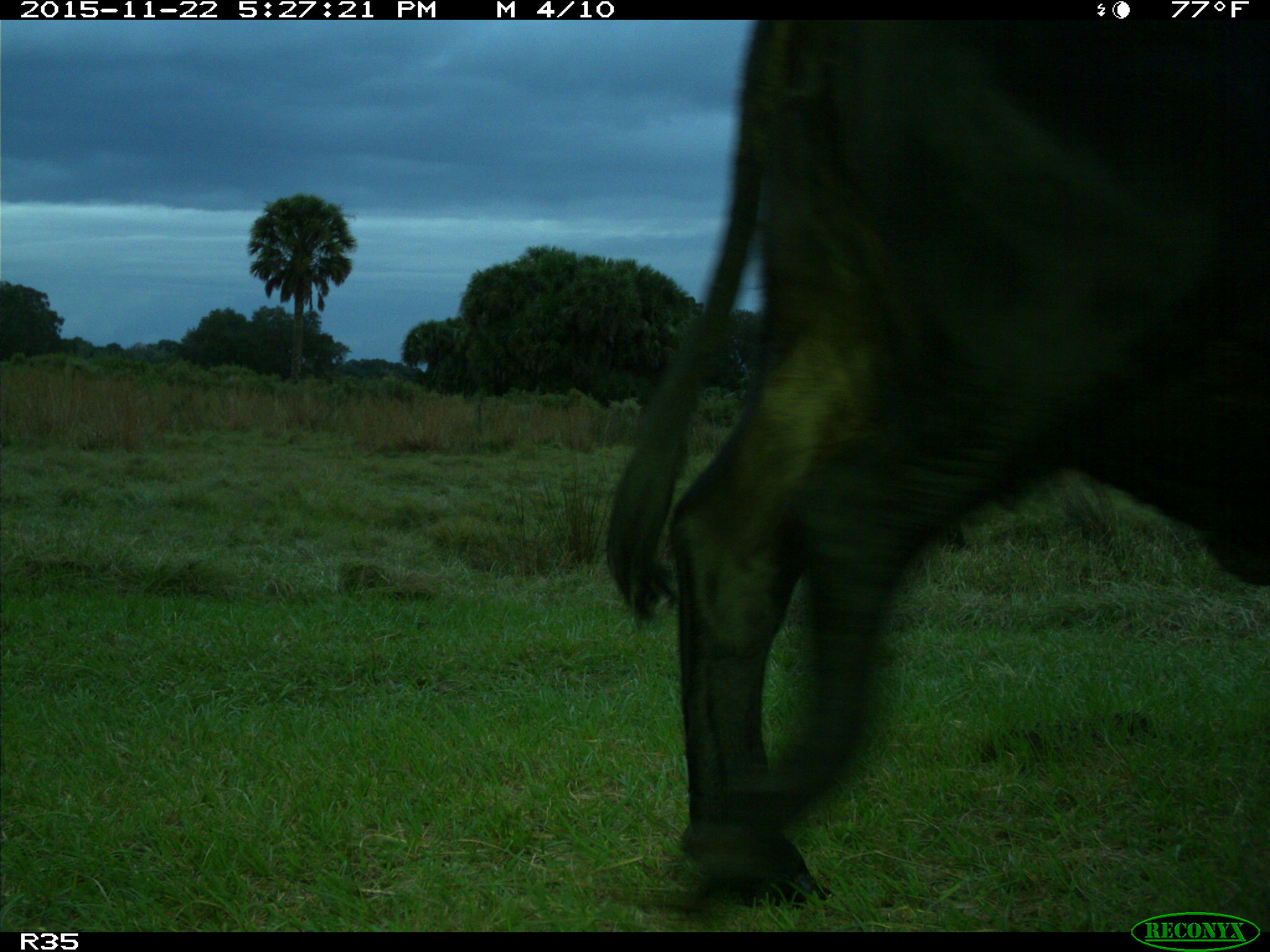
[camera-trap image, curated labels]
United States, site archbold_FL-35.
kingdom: Animalia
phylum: Chordata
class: Mammalia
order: Artiodactyla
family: Bovidae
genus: Bos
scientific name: Bos taurus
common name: domestic cow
Bos taurus (domestic cow).